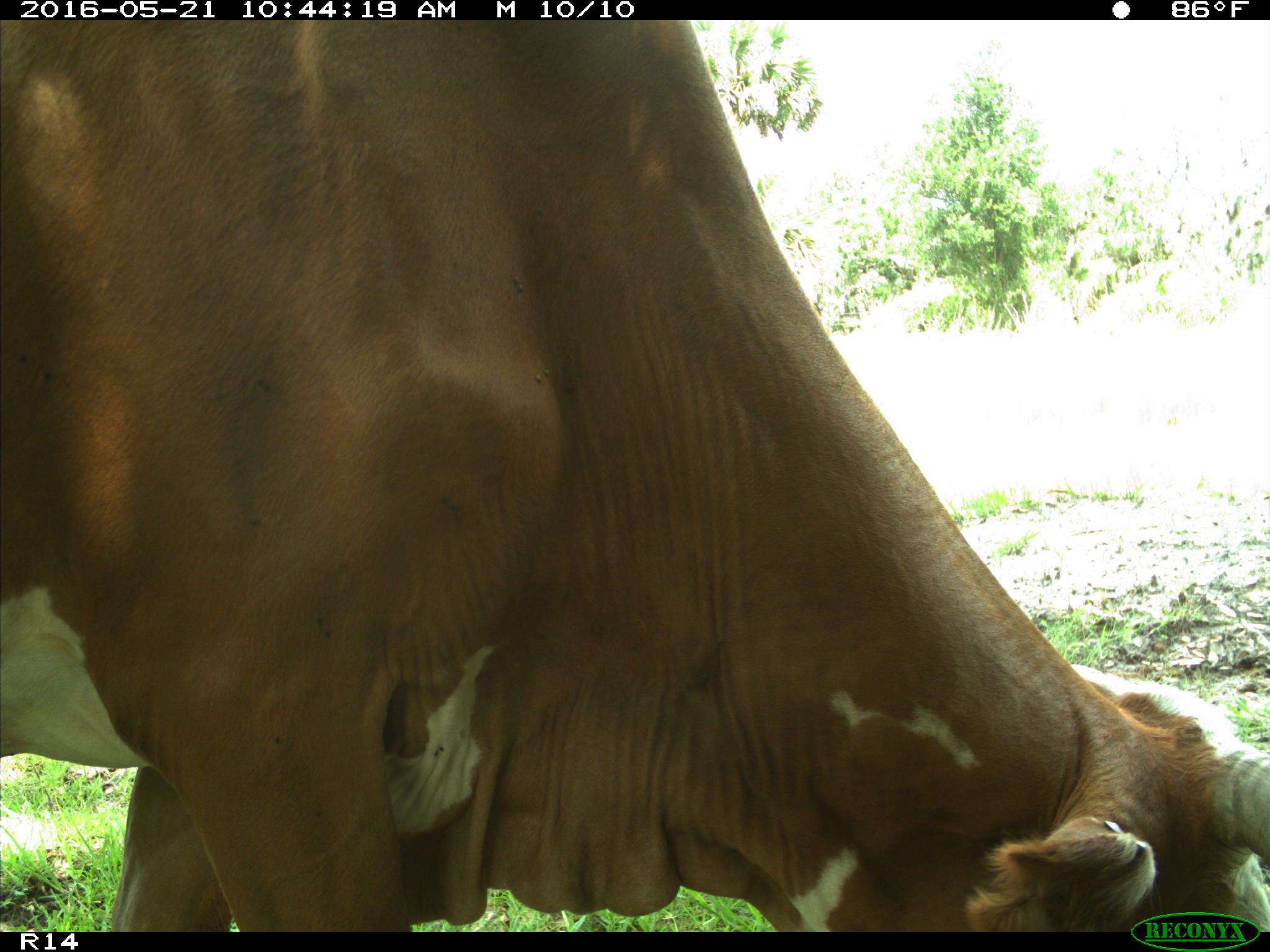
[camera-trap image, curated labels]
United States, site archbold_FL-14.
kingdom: Animalia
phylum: Chordata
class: Mammalia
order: Artiodactyla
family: Bovidae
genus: Bos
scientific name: Bos taurus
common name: domestic cow